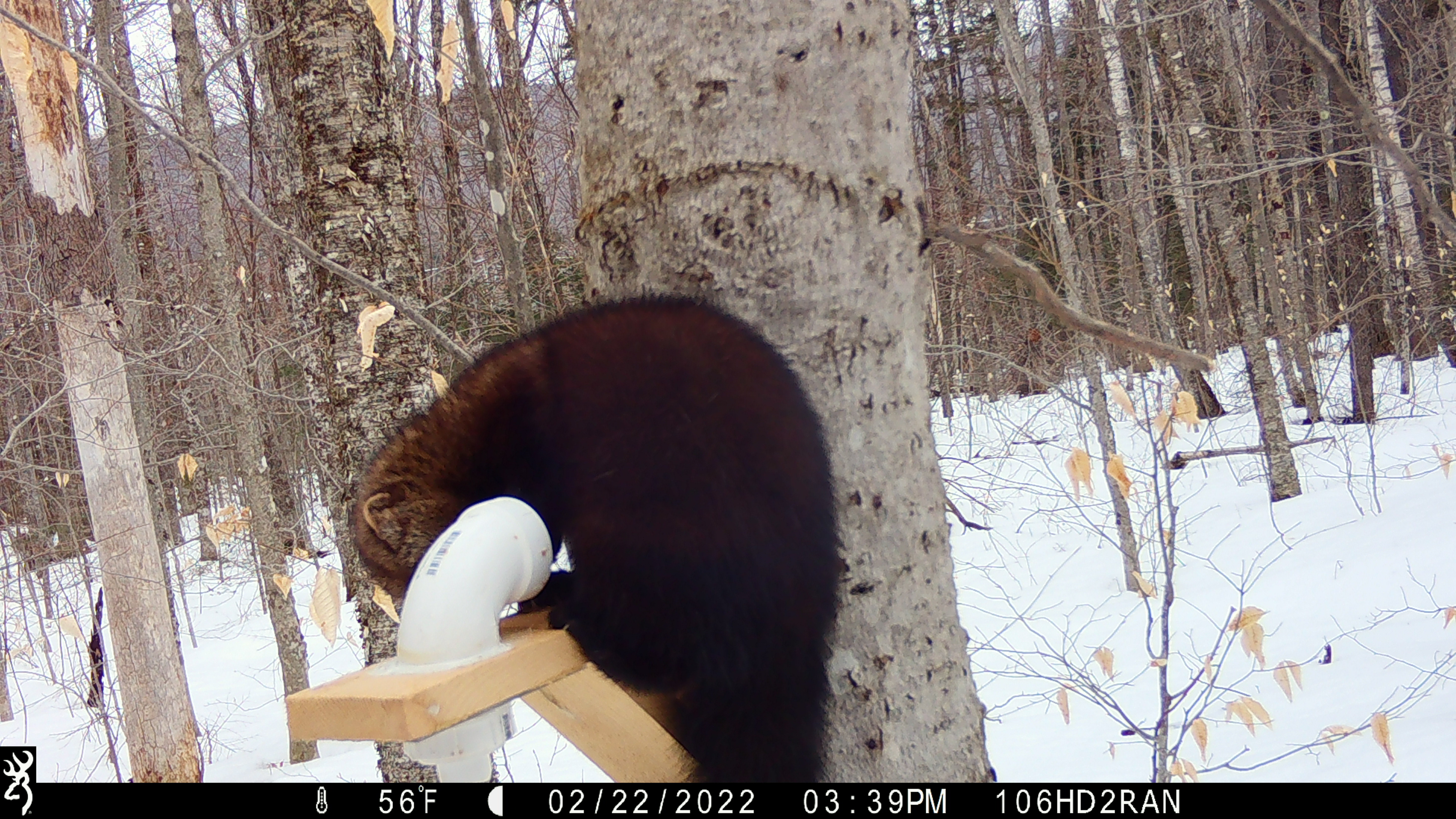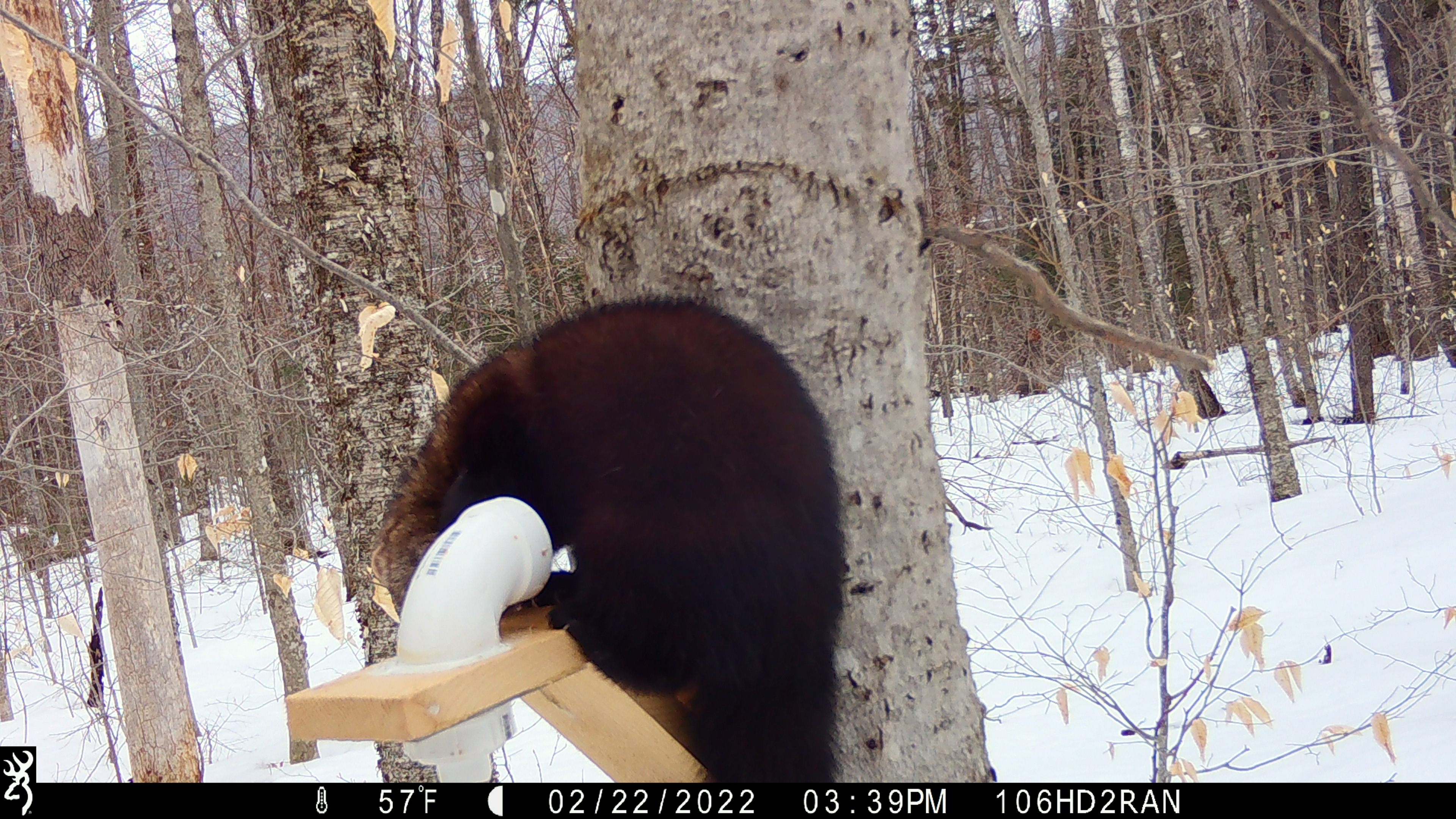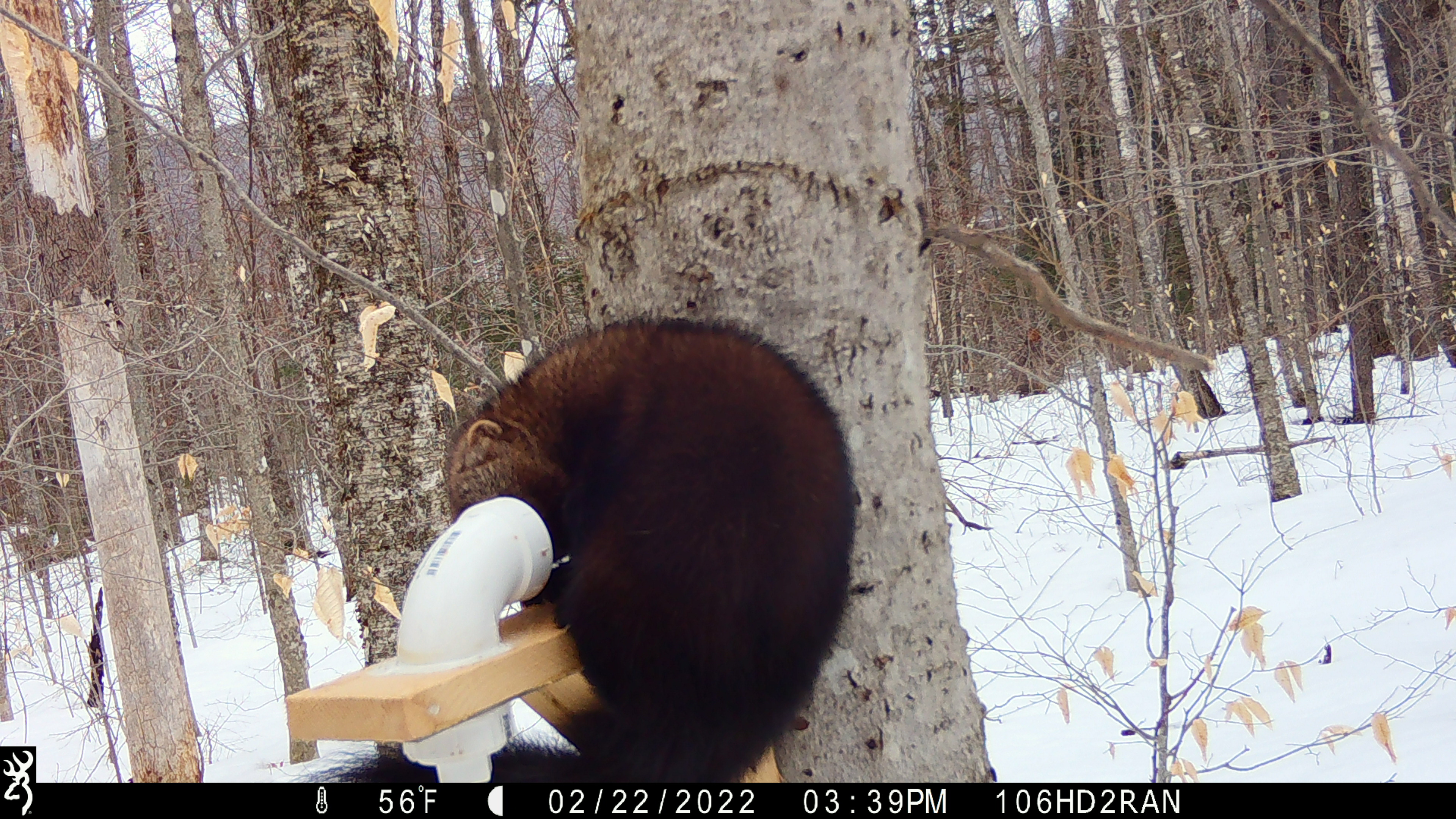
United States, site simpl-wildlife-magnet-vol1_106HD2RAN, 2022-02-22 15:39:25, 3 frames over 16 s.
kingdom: Animalia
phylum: Chordata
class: Mammalia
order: Carnivora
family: Mustelidae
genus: Pekania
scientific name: Pekania pennanti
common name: fisher